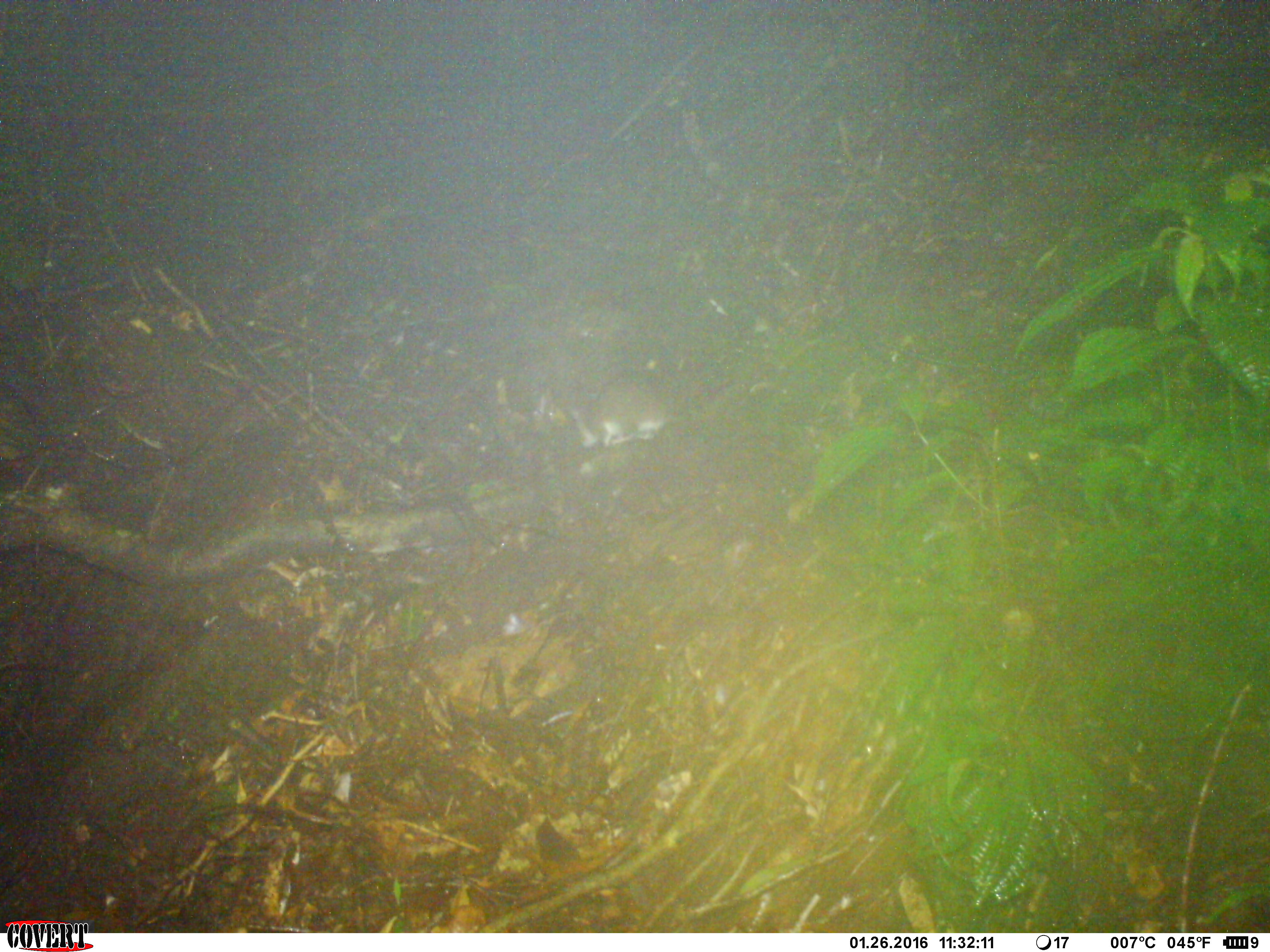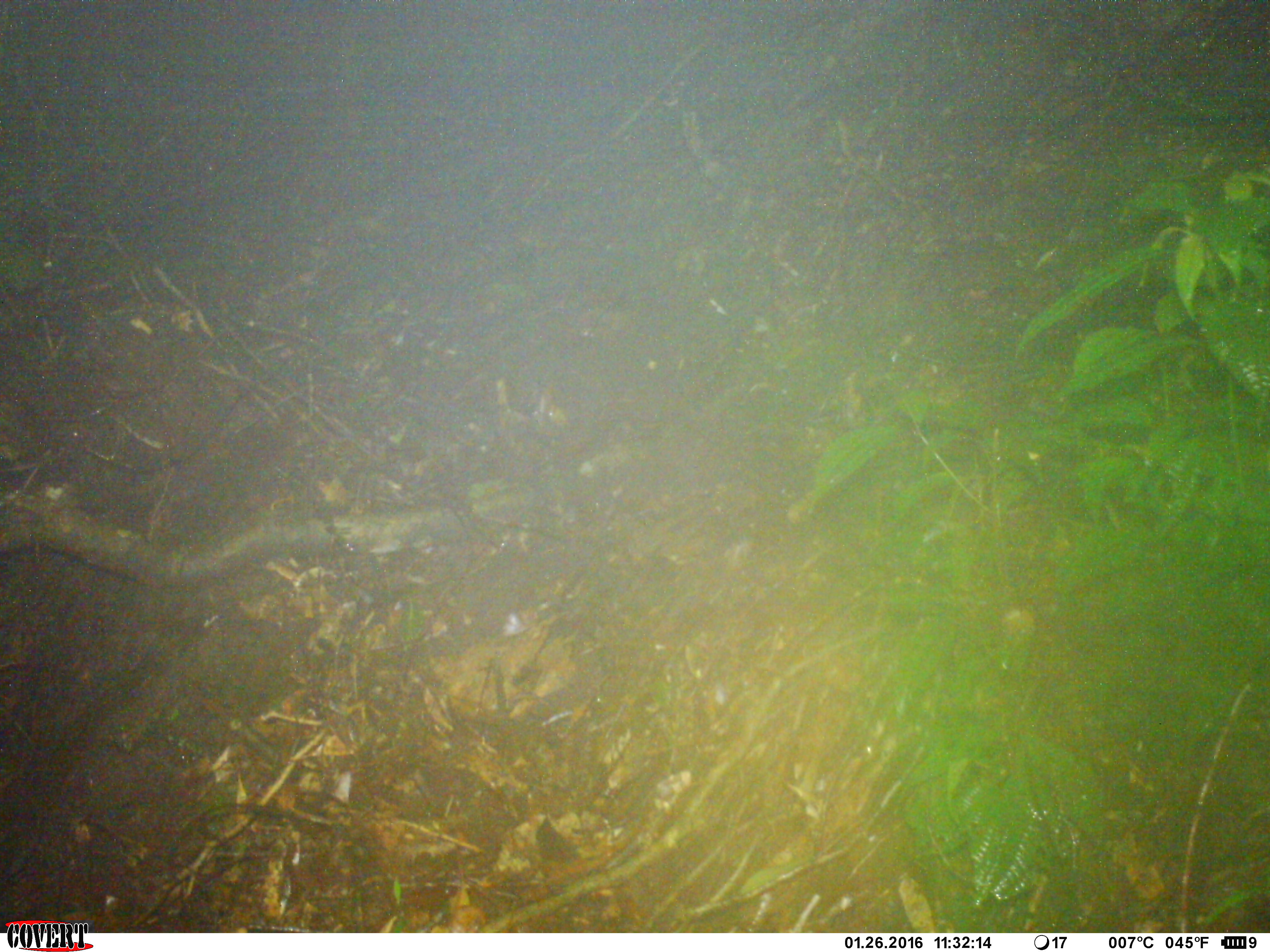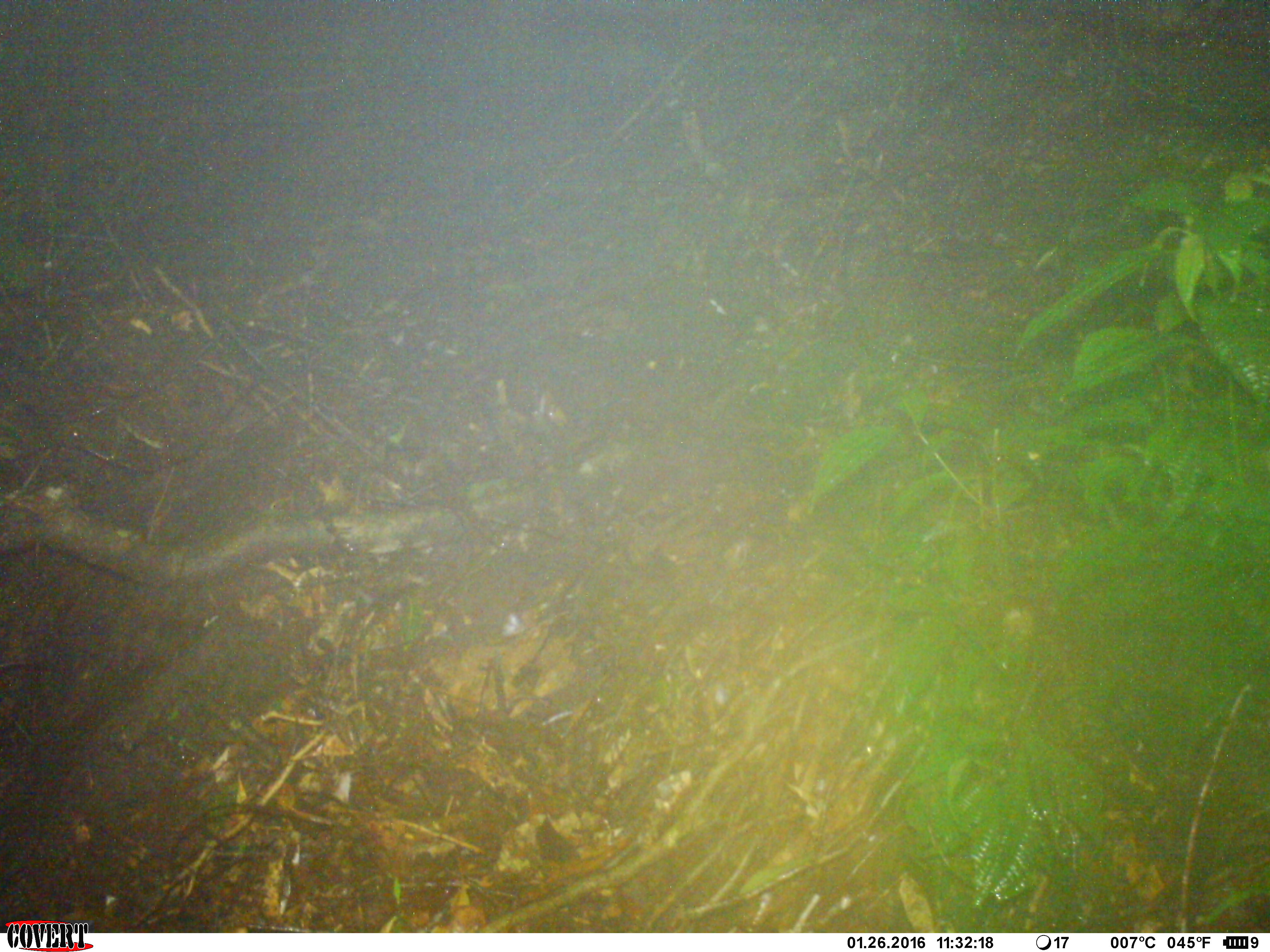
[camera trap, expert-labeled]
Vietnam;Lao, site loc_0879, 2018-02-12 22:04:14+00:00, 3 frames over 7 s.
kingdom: Animalia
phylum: Chordata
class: Mammalia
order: Rodentia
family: Muridae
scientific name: Muridae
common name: old-world mice and rats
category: unidentified murid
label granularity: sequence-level